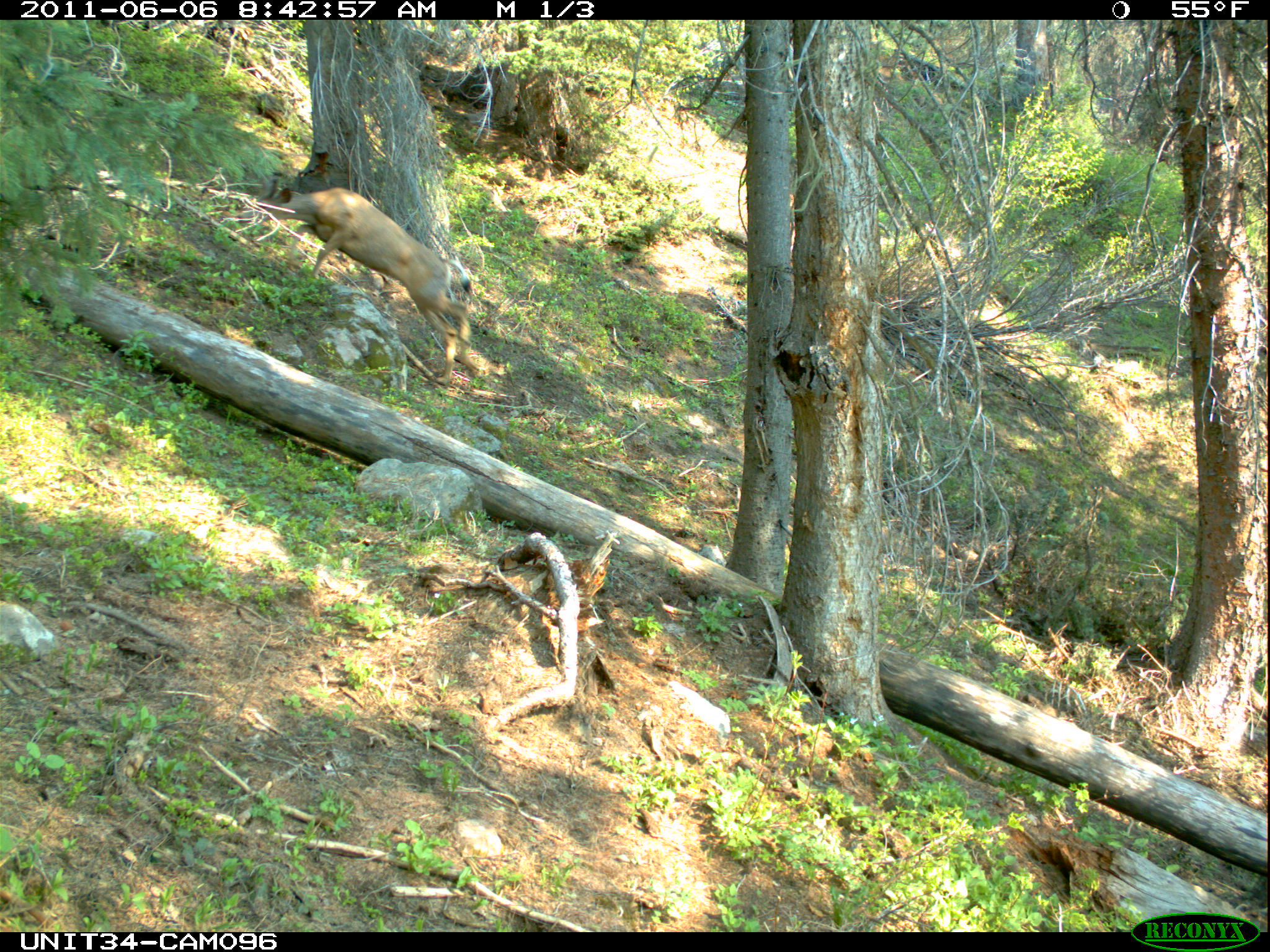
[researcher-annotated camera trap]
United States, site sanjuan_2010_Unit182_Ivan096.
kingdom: Animalia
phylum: Chordata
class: Mammalia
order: Artiodactyla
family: Cervidae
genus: Odocoileus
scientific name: Odocoileus hemionus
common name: mule deer